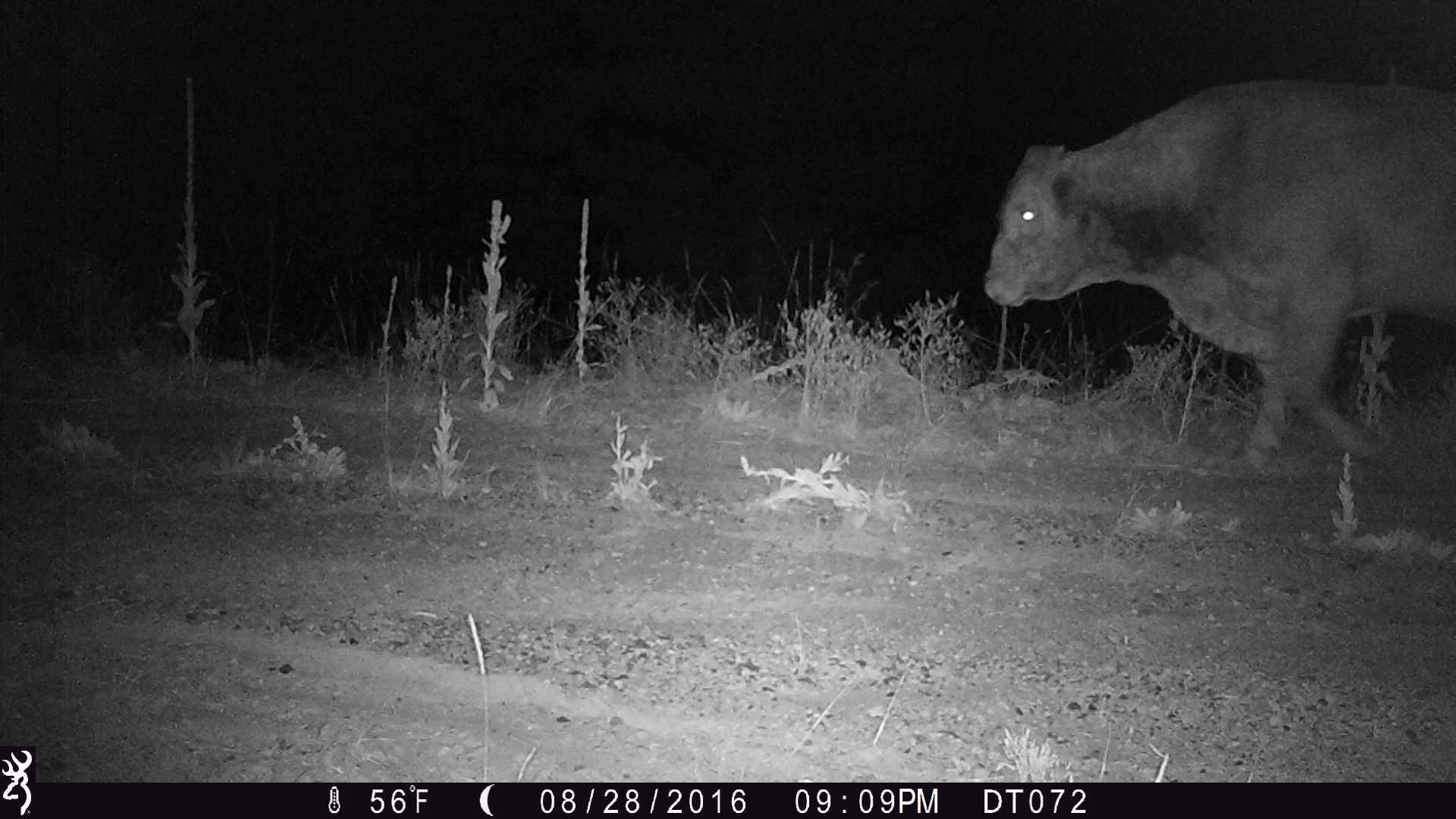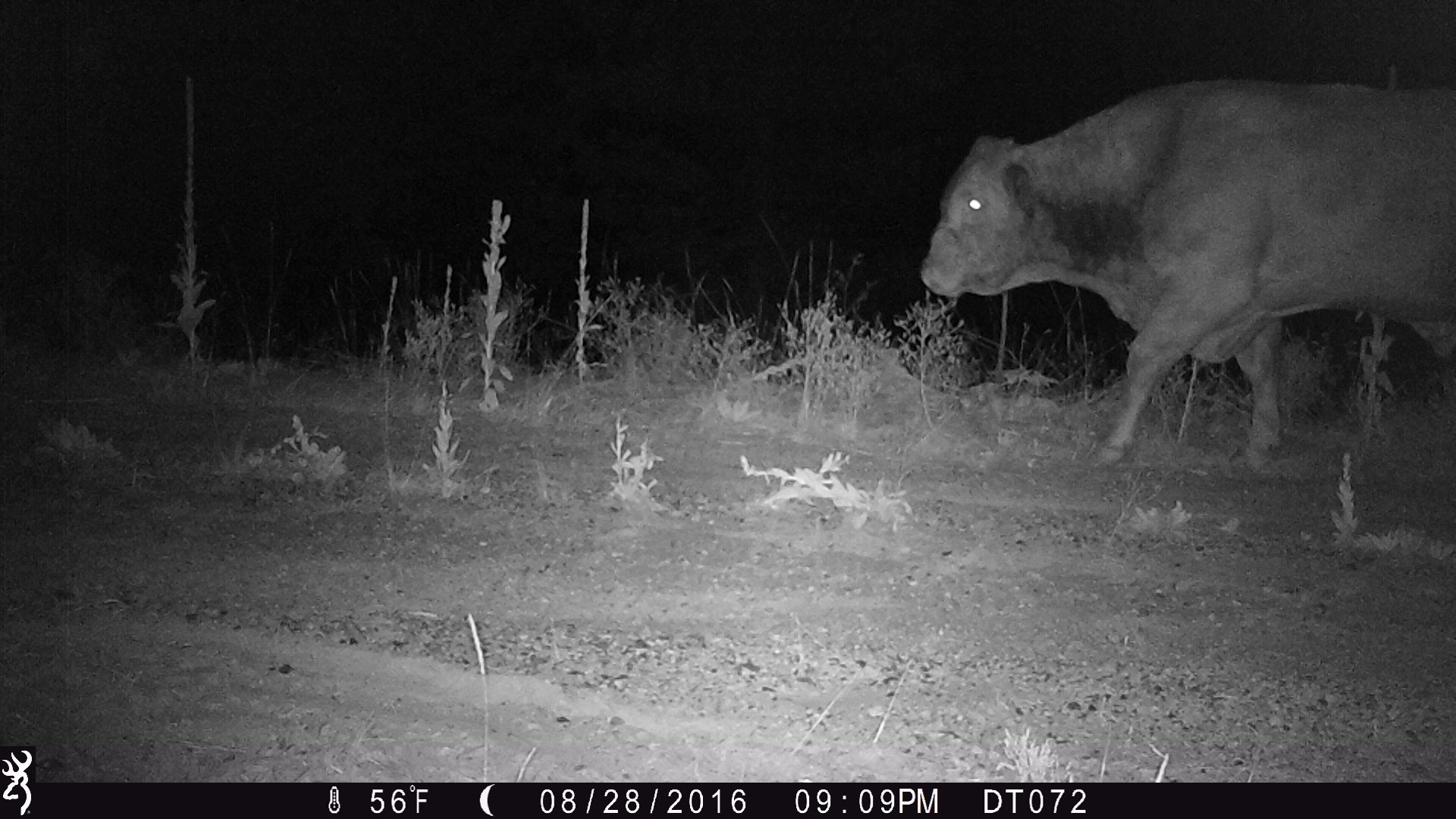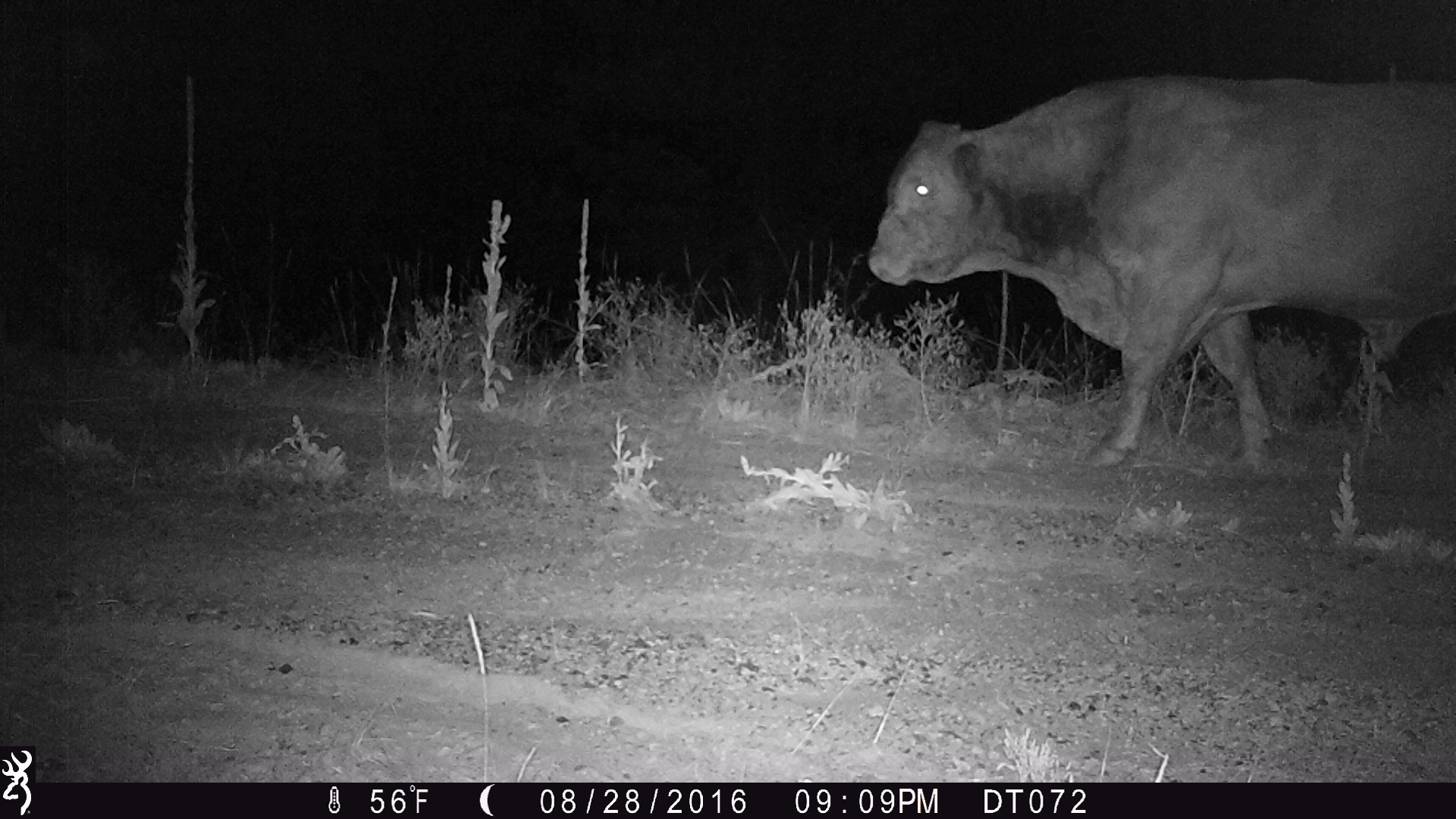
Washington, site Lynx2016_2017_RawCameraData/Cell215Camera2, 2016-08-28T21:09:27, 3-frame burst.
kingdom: Animalia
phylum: Chordata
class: Mammalia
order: Artiodactyla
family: Bovidae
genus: Bos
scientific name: Bos taurus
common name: domestic cattle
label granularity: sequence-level